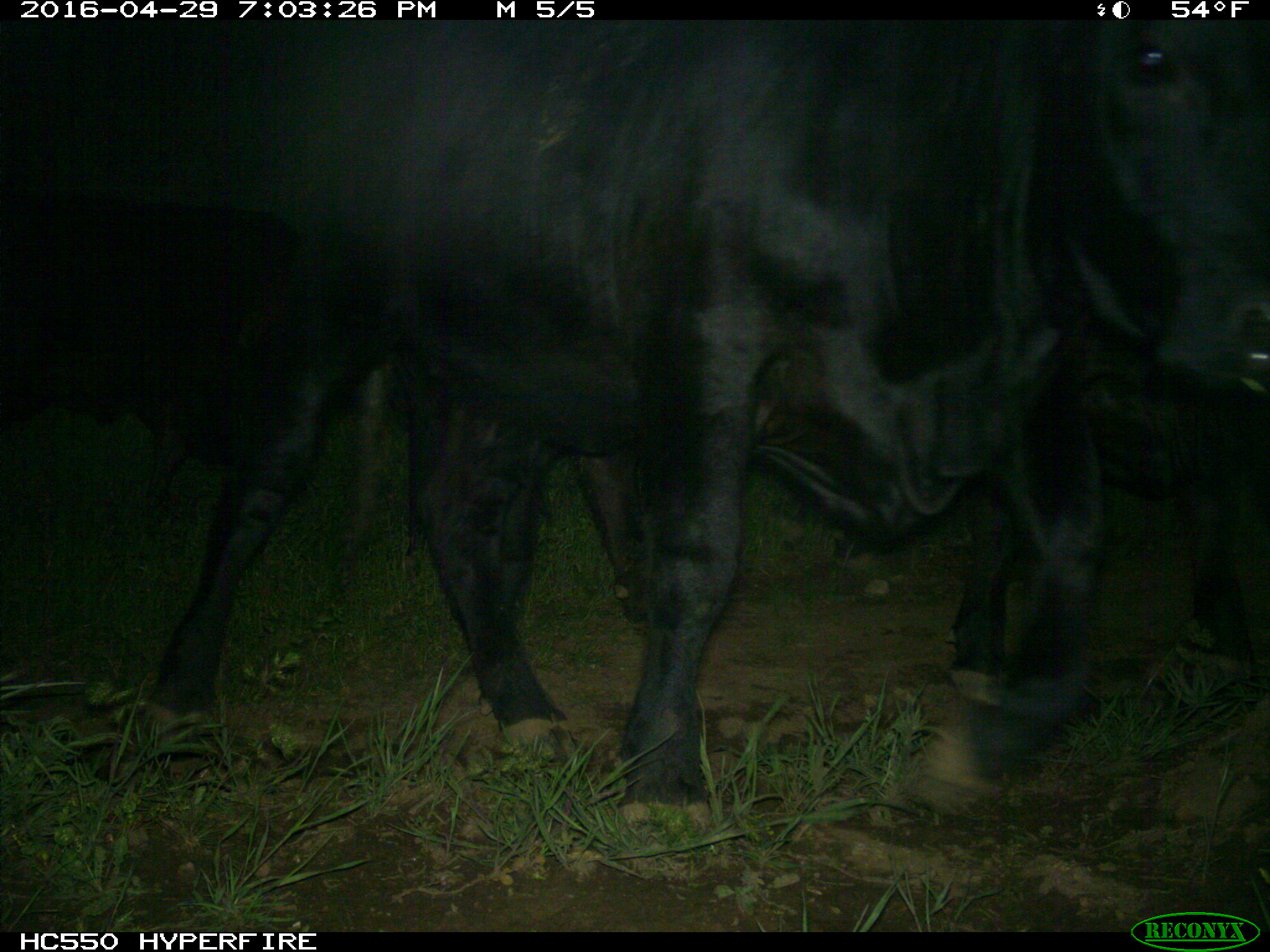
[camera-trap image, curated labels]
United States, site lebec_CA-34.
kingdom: Animalia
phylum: Chordata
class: Mammalia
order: Artiodactyla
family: Bovidae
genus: Bos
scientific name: Bos taurus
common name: domestic cow